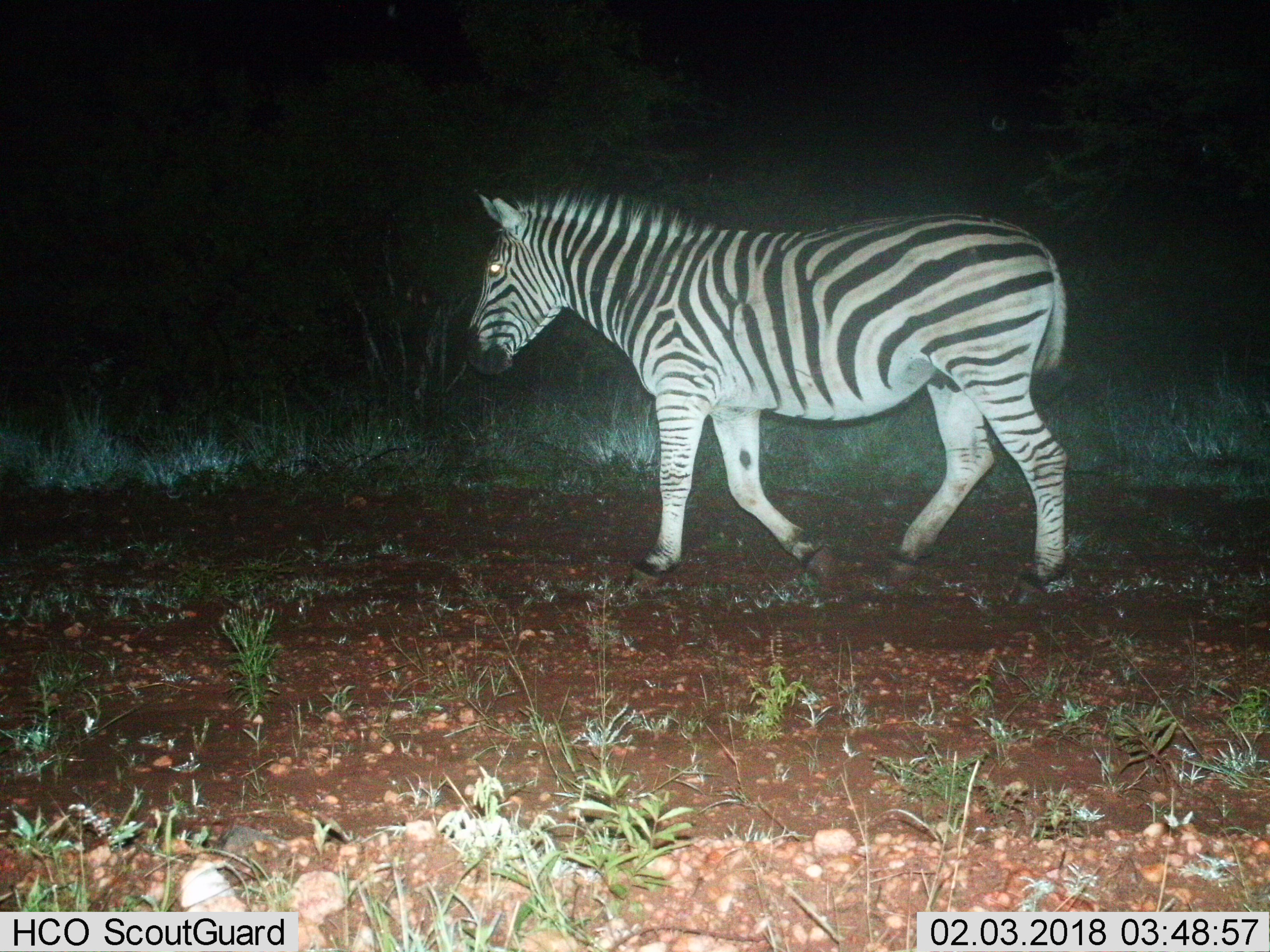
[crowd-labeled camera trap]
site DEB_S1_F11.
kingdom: Animalia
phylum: Chordata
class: Mammalia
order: Perissodactyla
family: Equidae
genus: Equus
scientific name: Equus quagga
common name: plains zebra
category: zebraplains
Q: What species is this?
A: Zebraplains (plains zebra) (Equus quagga).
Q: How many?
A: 1.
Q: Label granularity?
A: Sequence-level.